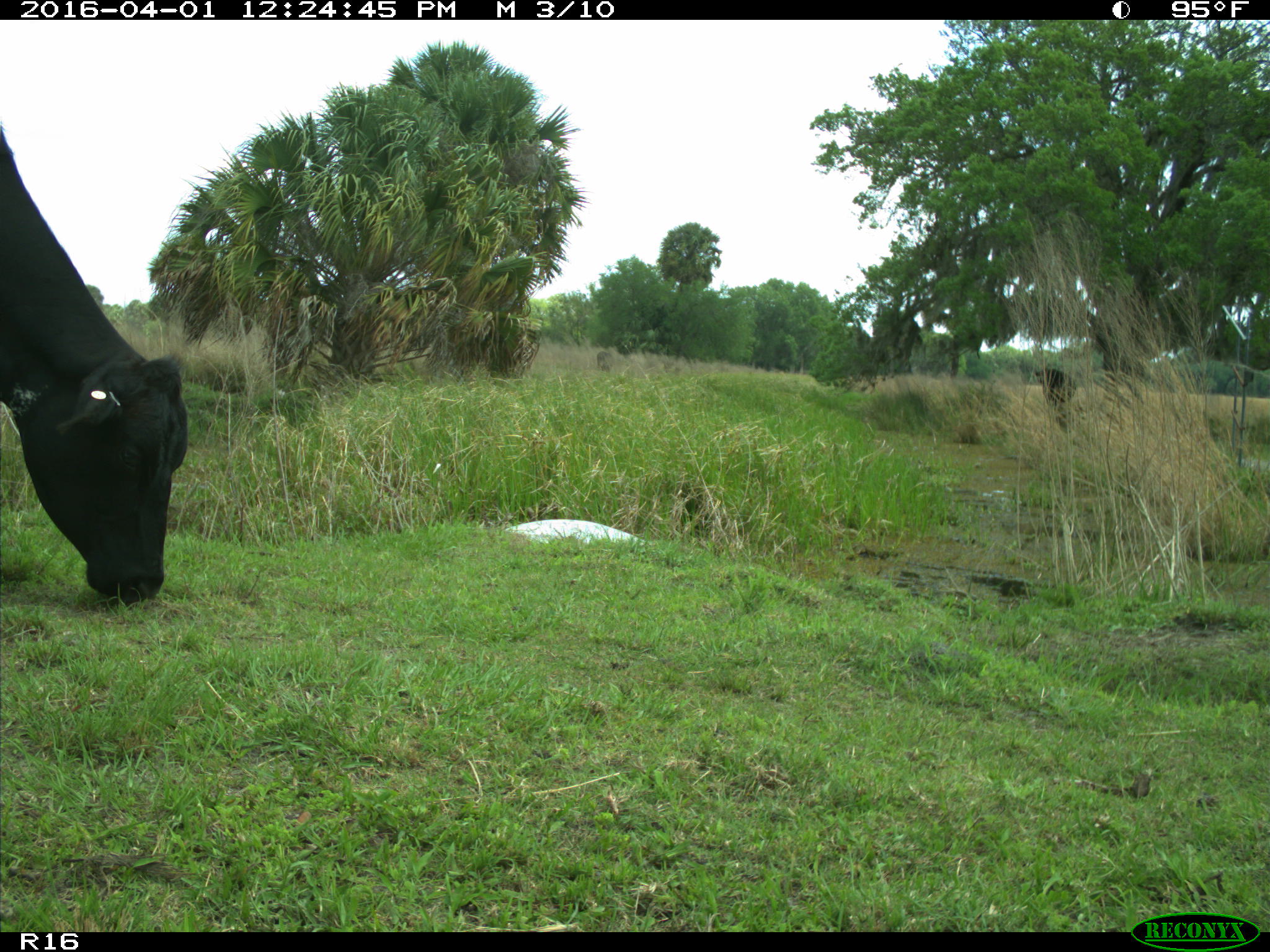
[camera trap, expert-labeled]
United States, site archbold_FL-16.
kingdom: Animalia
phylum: Chordata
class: Mammalia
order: Artiodactyla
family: Bovidae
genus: Bos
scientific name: Bos taurus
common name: domestic cow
Bos taurus (domestic cow).